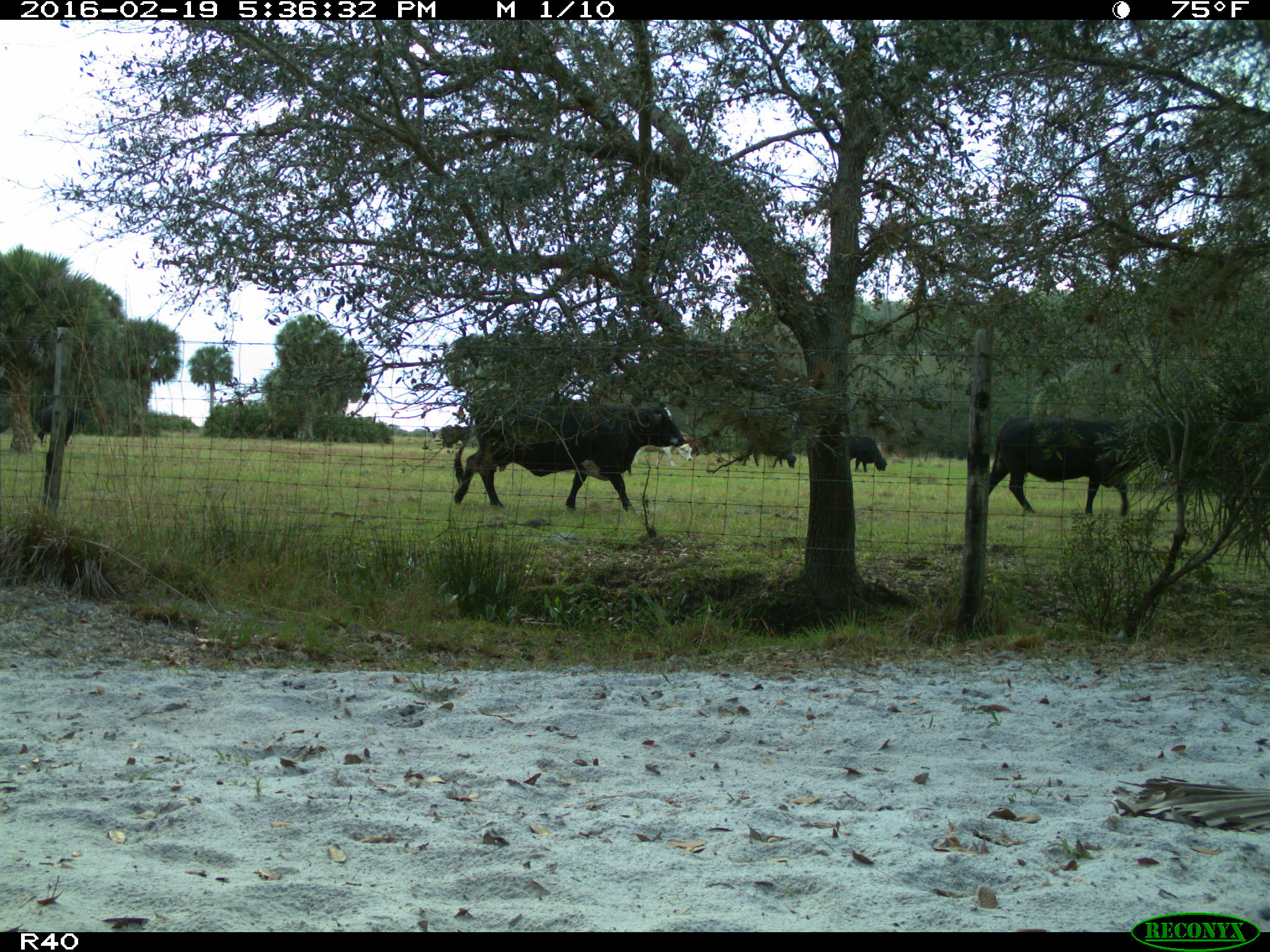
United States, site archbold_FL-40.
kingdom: Animalia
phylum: Chordata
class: Mammalia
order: Artiodactyla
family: Bovidae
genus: Bos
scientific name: Bos taurus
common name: domestic cow